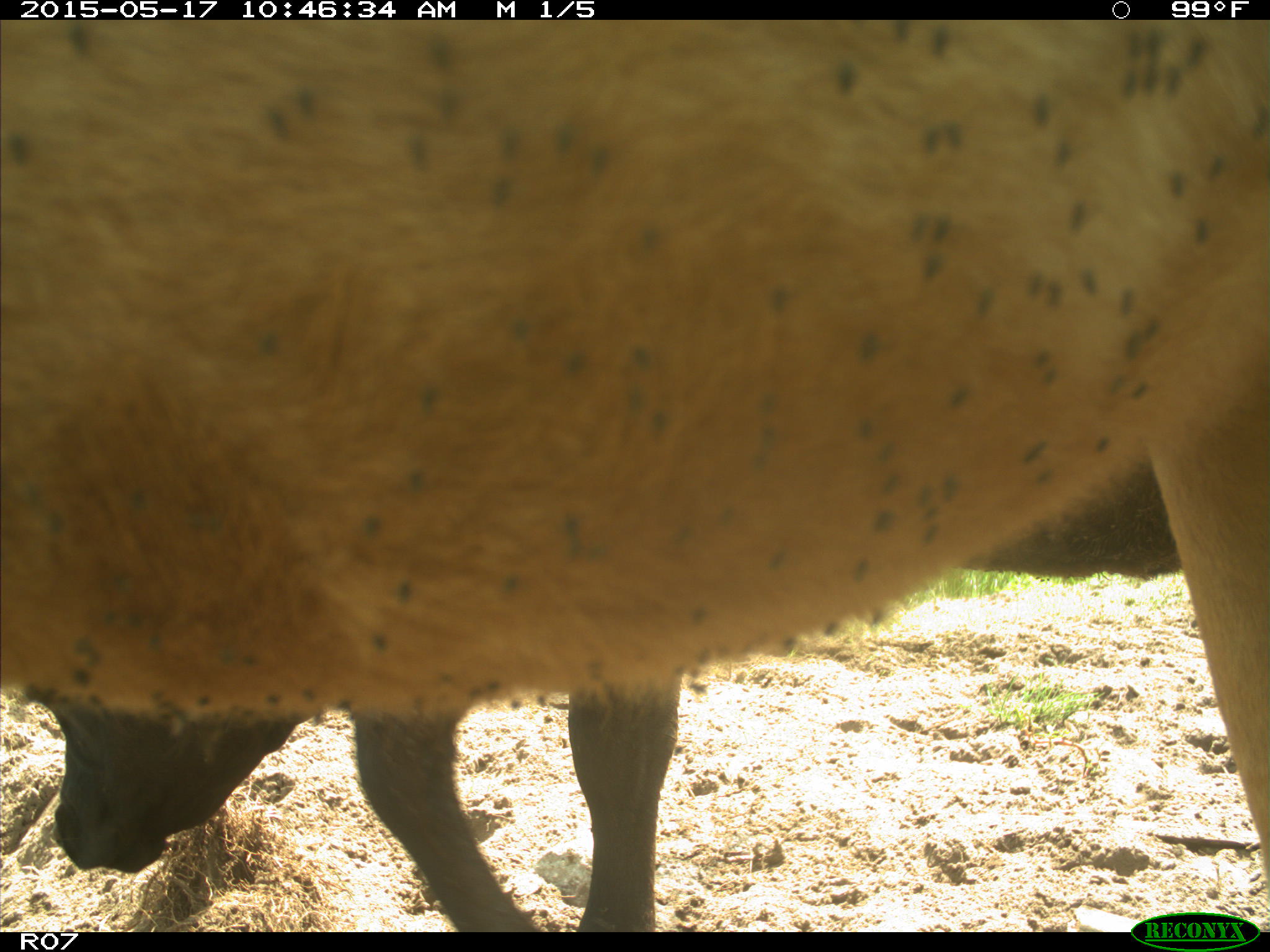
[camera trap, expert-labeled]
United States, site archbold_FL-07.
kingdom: Animalia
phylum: Chordata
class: Mammalia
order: Artiodactyla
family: Bovidae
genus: Bos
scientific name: Bos taurus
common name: domestic cow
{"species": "Bos taurus (domestic cow)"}